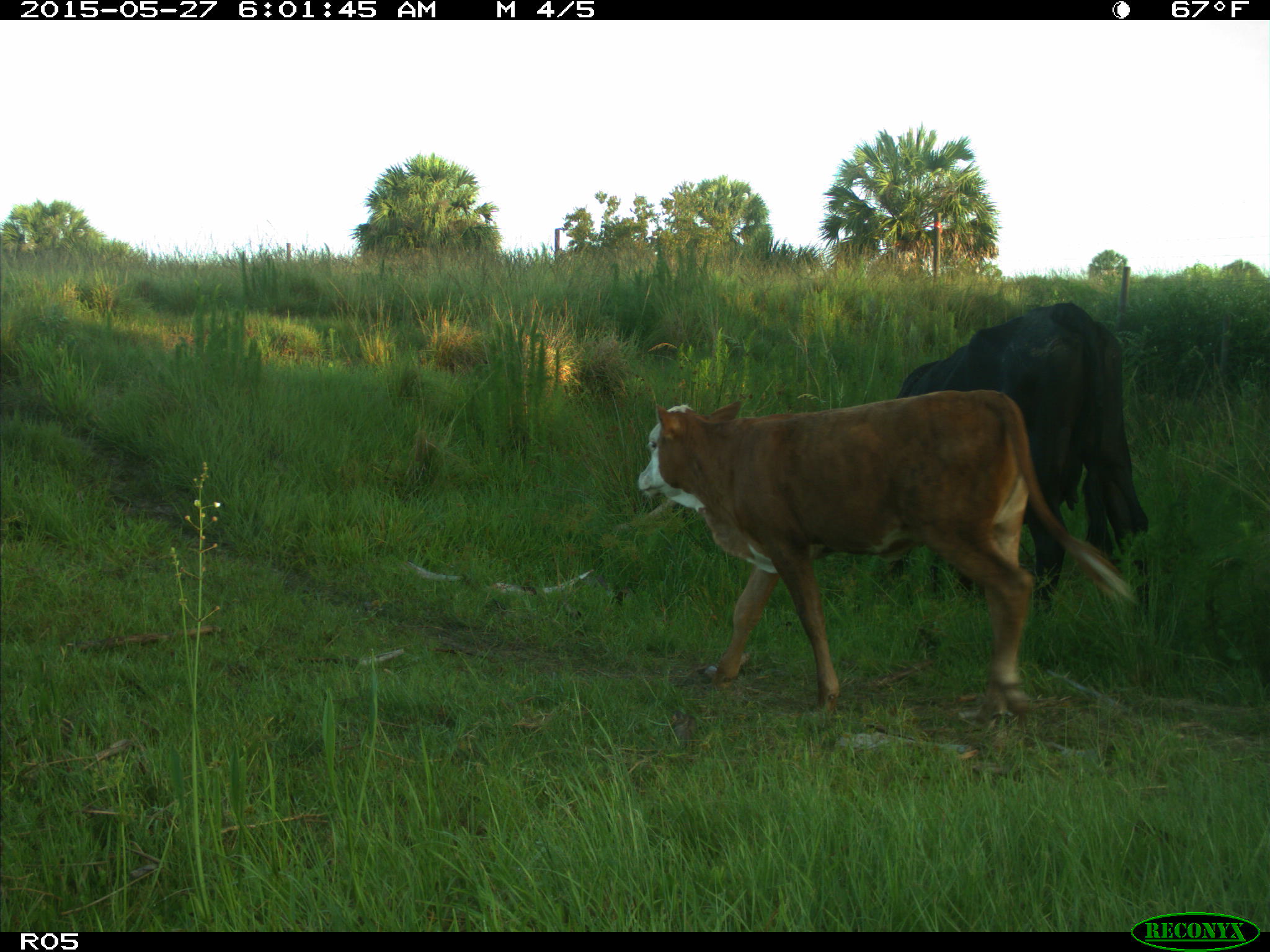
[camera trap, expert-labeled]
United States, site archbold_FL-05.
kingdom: Animalia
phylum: Chordata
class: Mammalia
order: Artiodactyla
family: Bovidae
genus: Bos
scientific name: Bos taurus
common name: domestic cow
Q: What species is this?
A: Bos taurus (domestic cow).